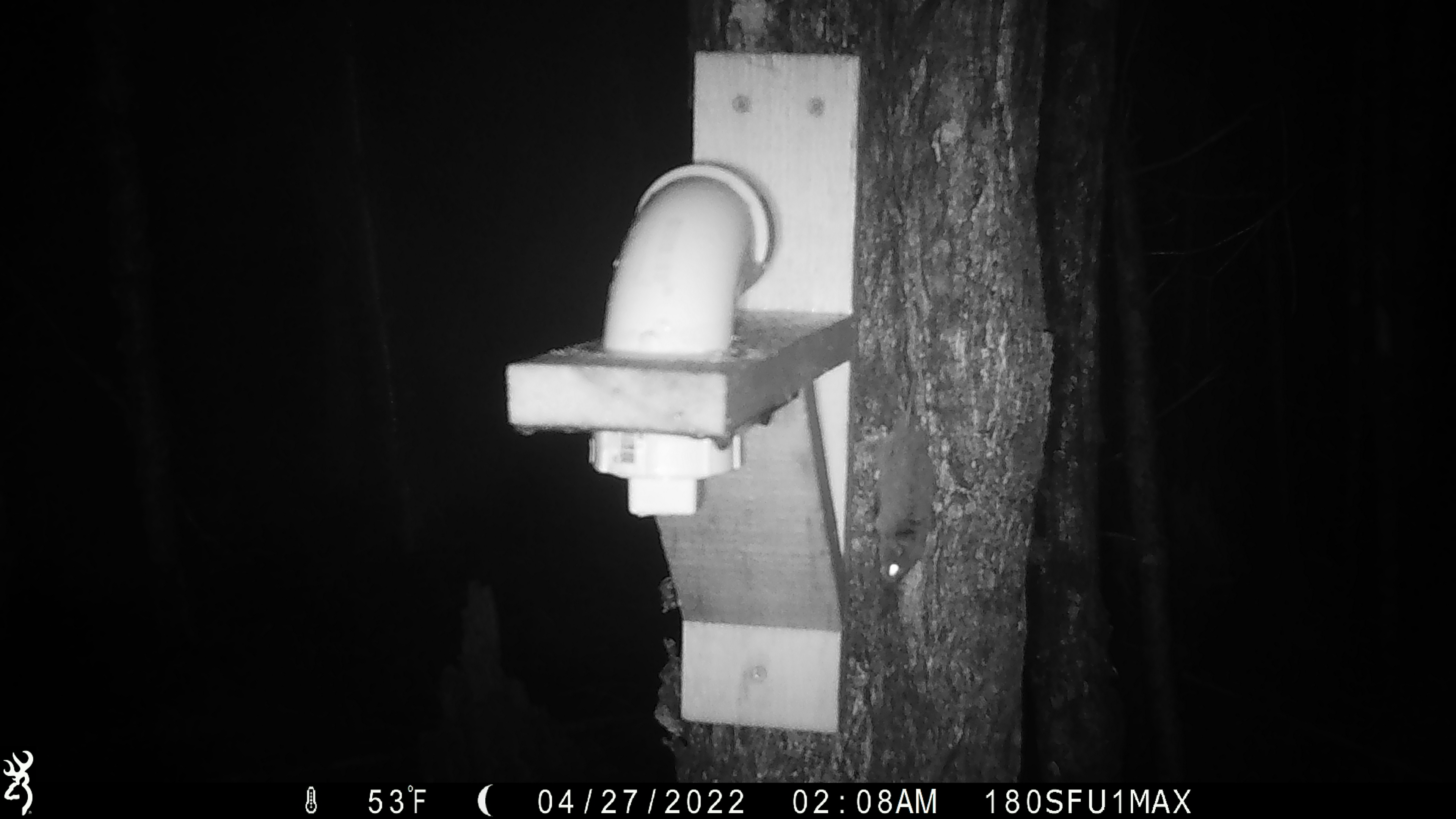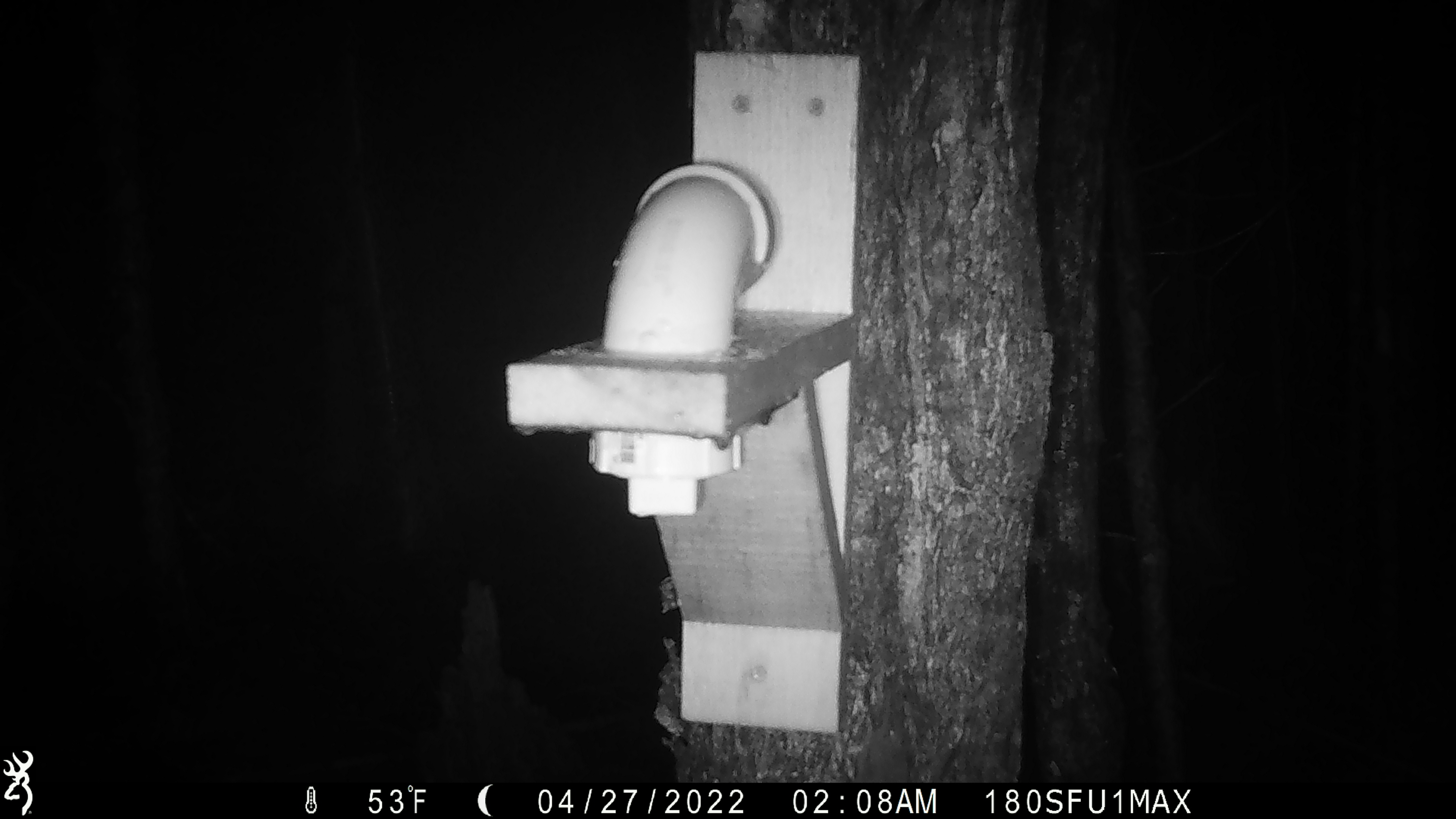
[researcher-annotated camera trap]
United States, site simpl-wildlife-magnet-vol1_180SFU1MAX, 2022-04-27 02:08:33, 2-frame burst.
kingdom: Animalia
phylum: Chordata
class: Mammalia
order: Rodentia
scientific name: Rodentia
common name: mouse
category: mouse sp.